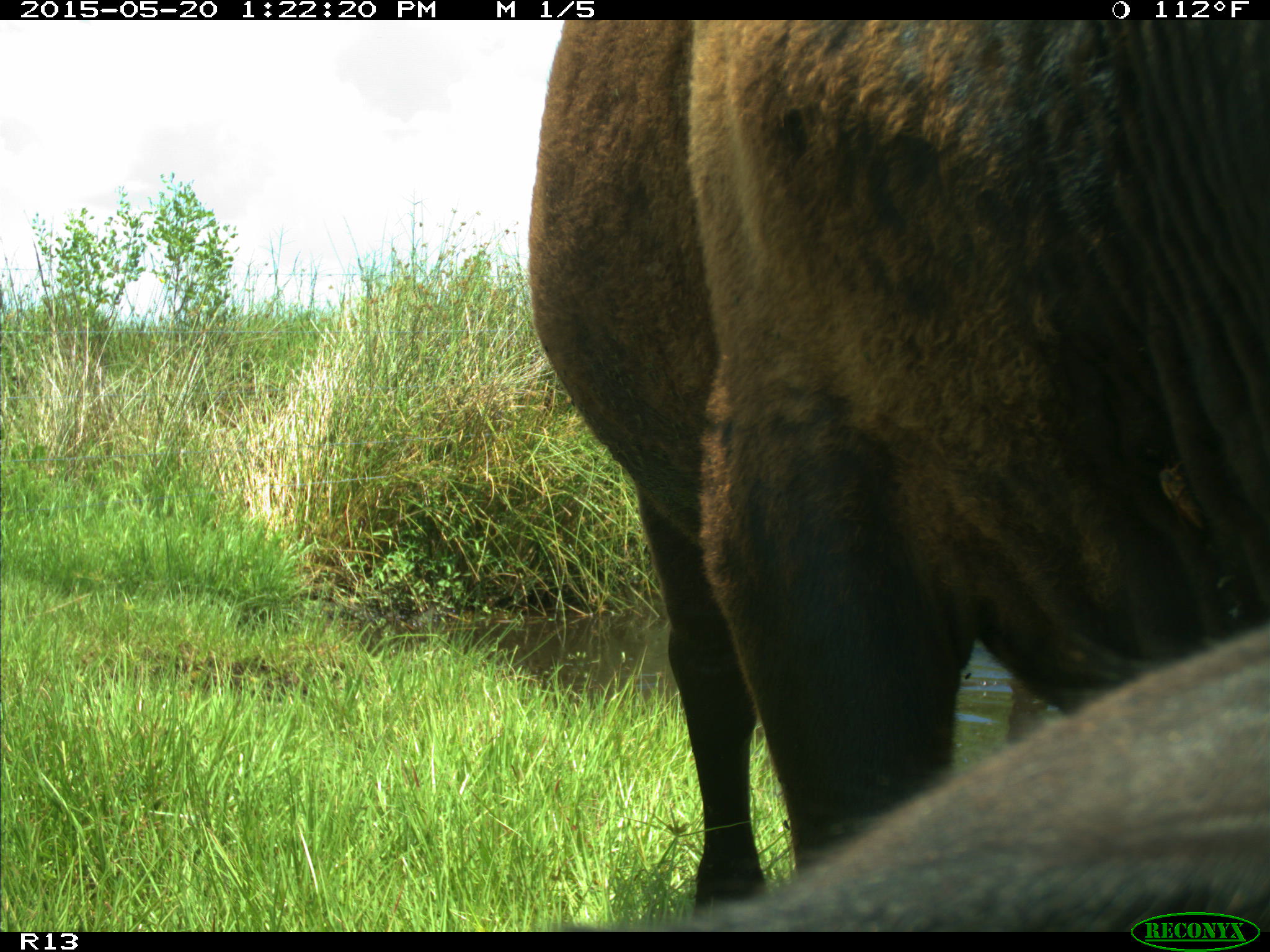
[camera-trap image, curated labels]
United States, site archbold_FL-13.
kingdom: Animalia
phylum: Chordata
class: Mammalia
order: Artiodactyla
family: Bovidae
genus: Bos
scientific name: Bos taurus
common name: domestic cow